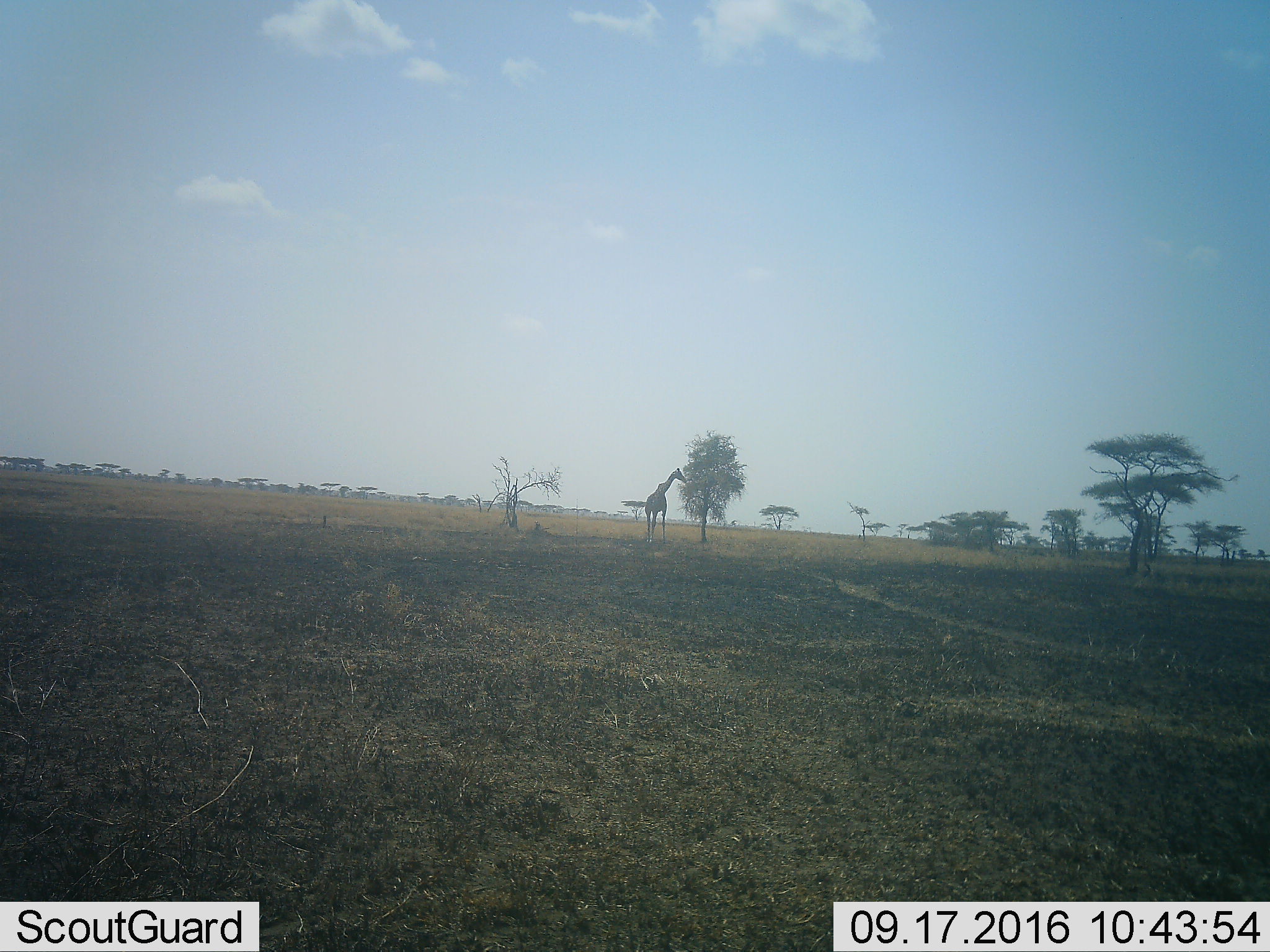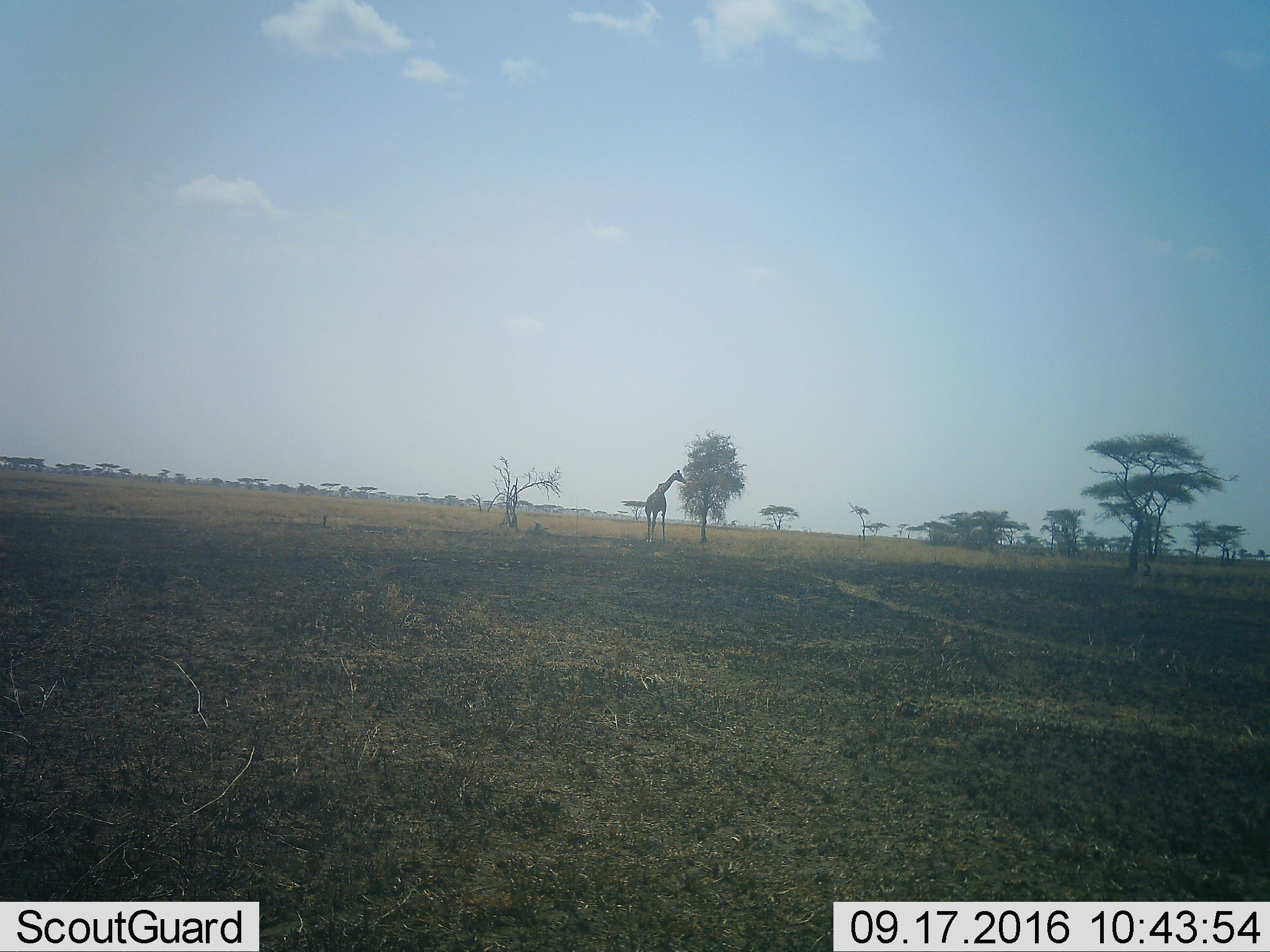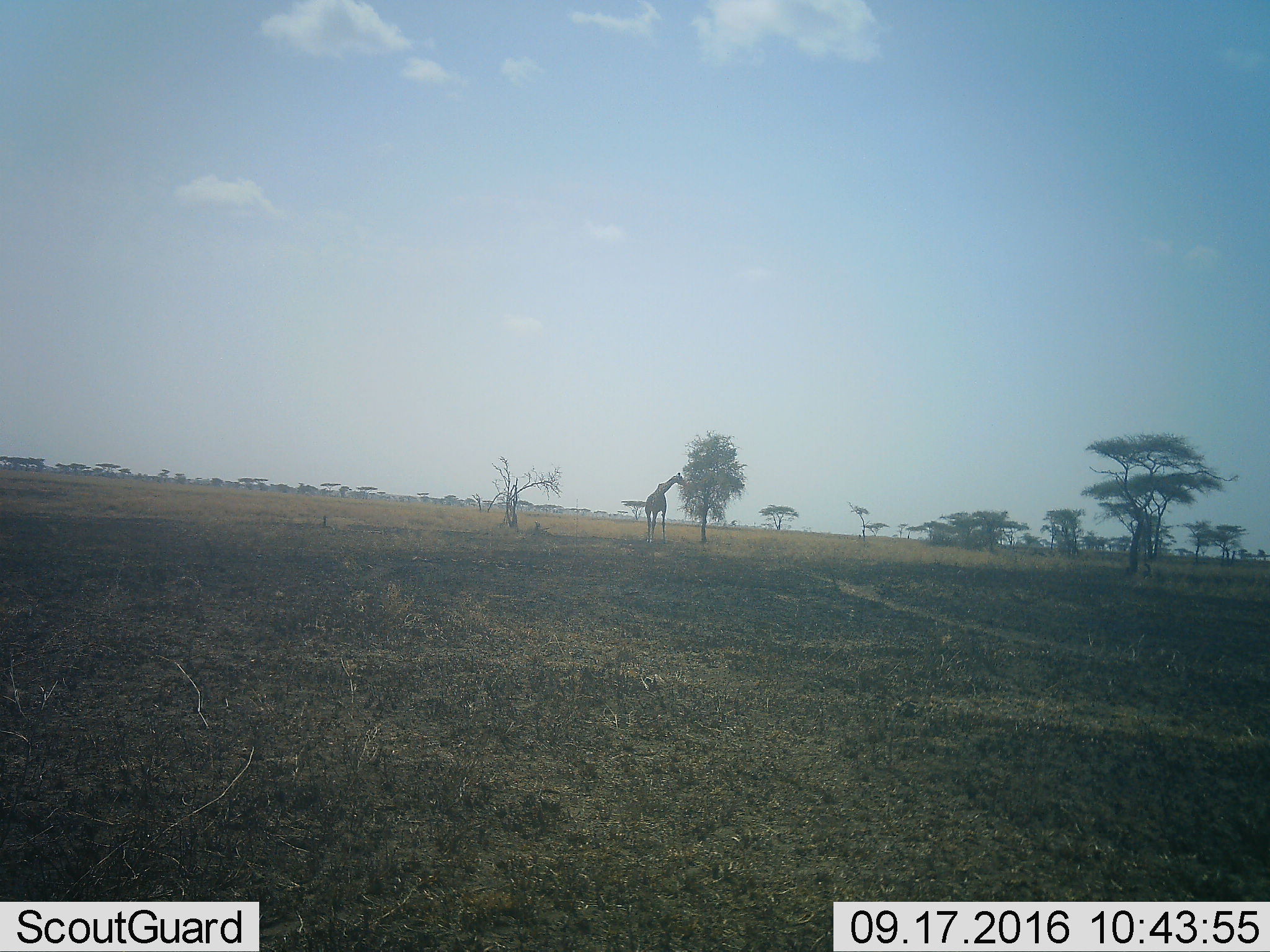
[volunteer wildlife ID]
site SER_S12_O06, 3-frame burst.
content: unidentified animal